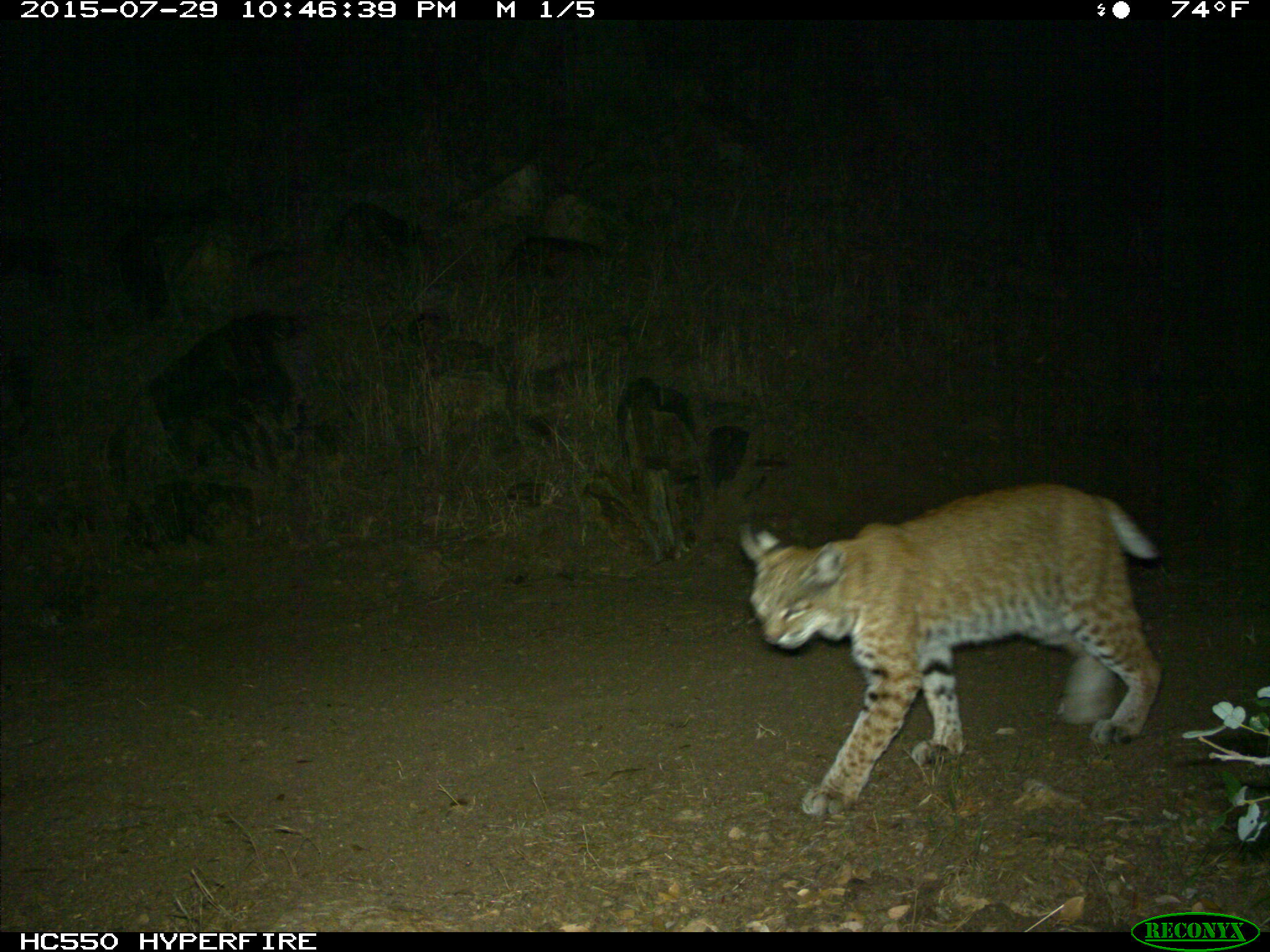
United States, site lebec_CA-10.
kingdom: Animalia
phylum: Chordata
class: Mammalia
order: Carnivora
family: Felidae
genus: Lynx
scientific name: Lynx rufus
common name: bobcat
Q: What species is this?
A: Lynx rufus (bobcat).